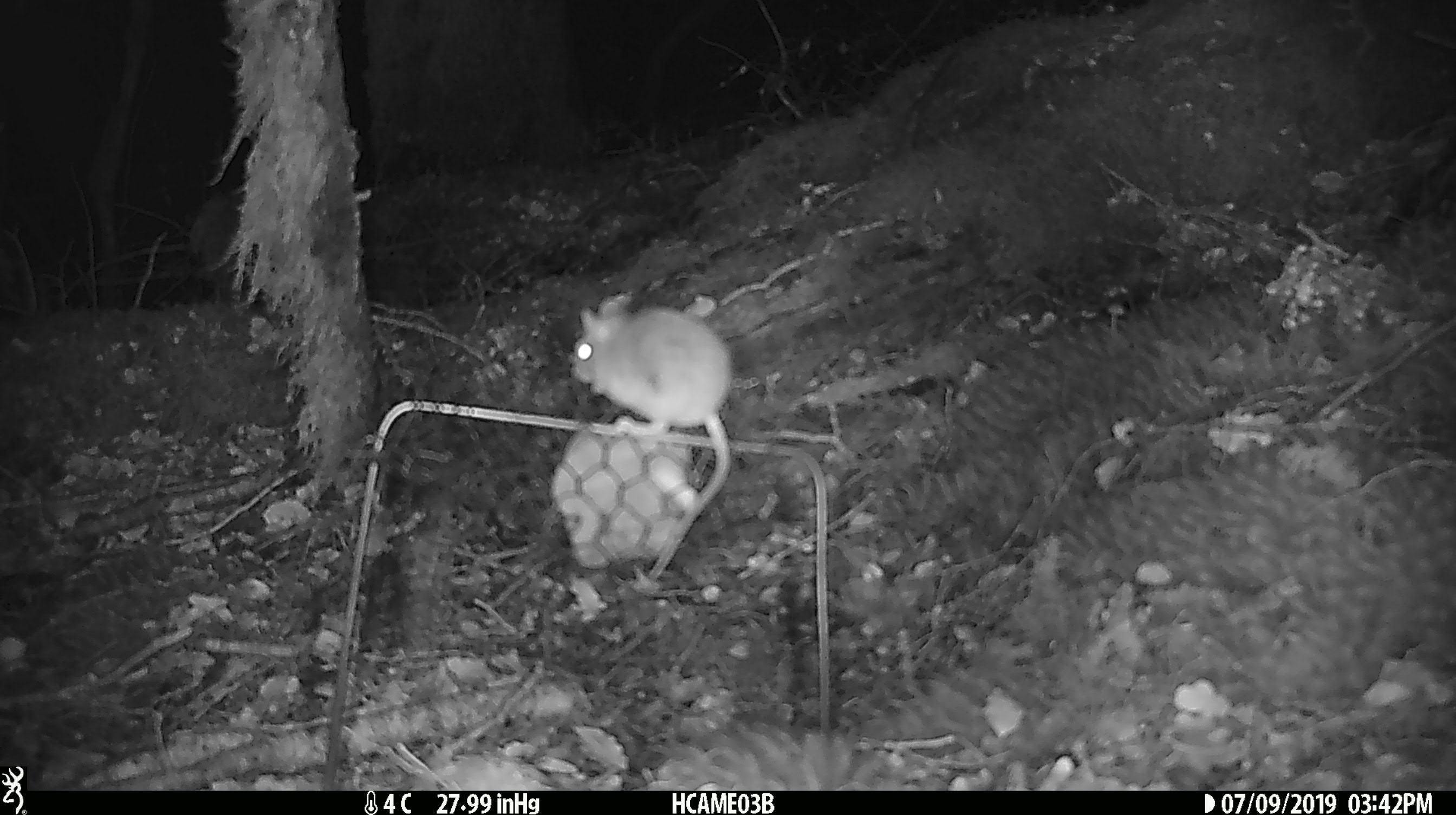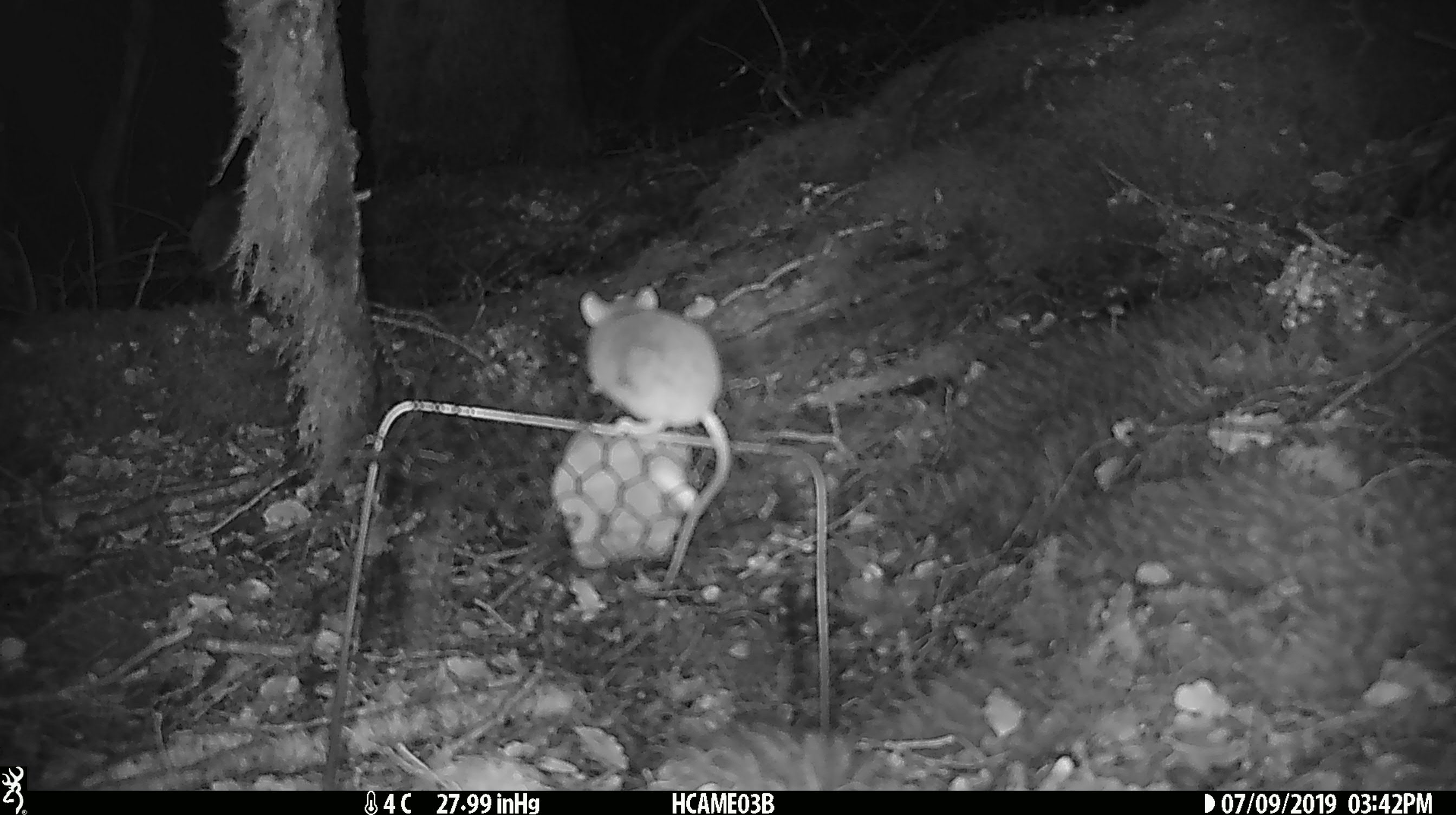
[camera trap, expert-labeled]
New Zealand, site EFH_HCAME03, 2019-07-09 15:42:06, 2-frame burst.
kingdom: Animalia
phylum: Chordata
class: Mammalia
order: Rodentia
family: Muridae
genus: Mus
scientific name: Mus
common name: mouse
Mouse (Mus).